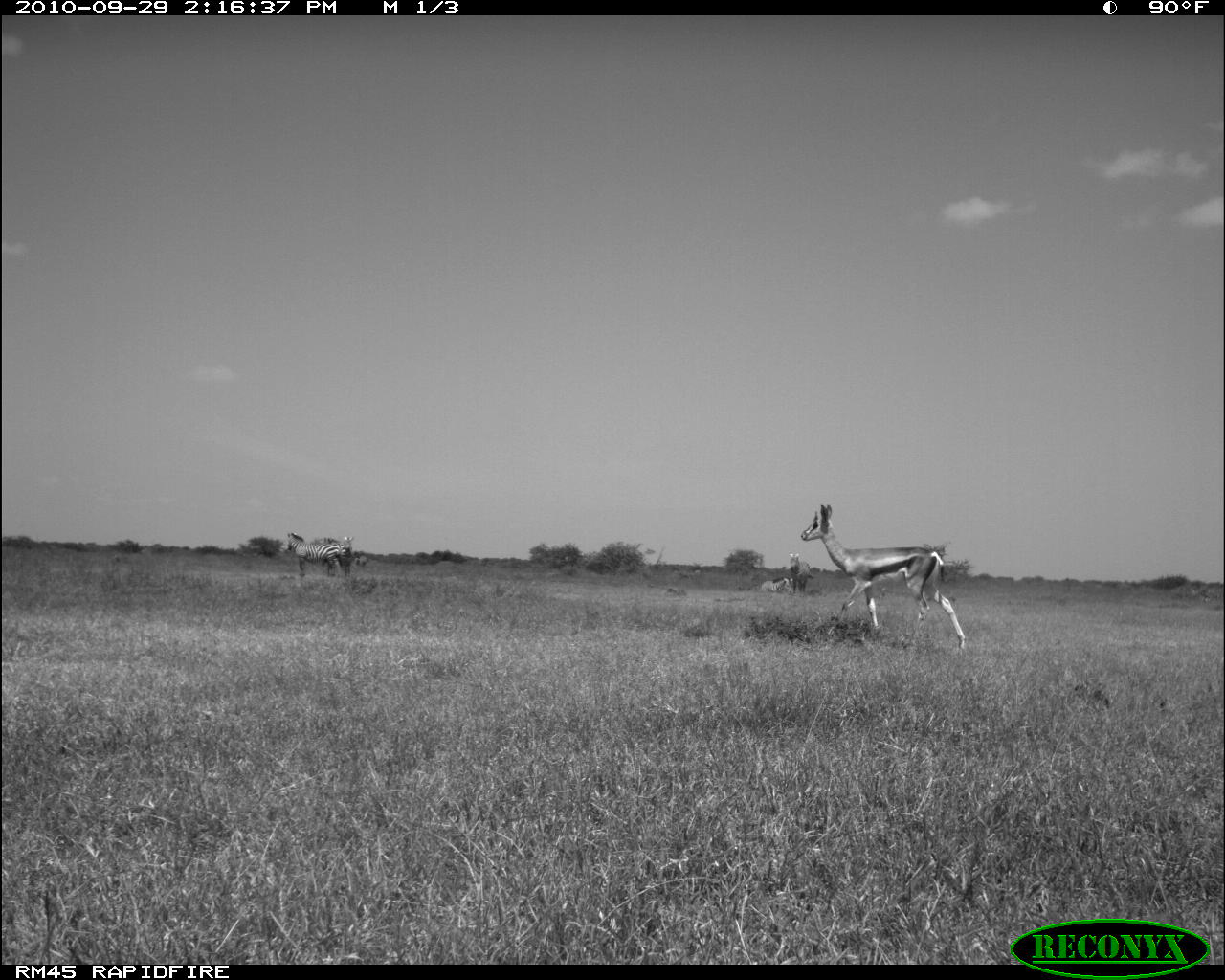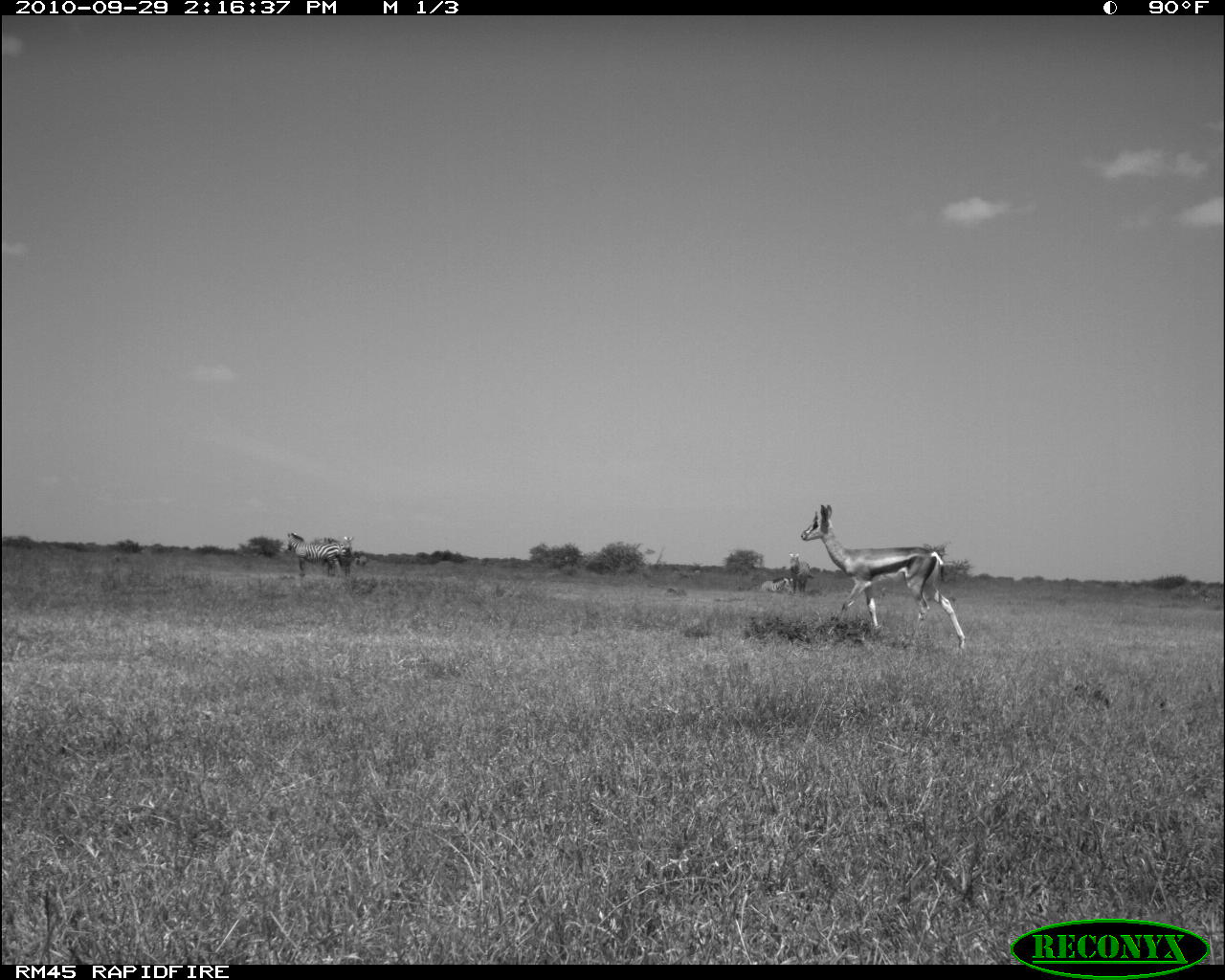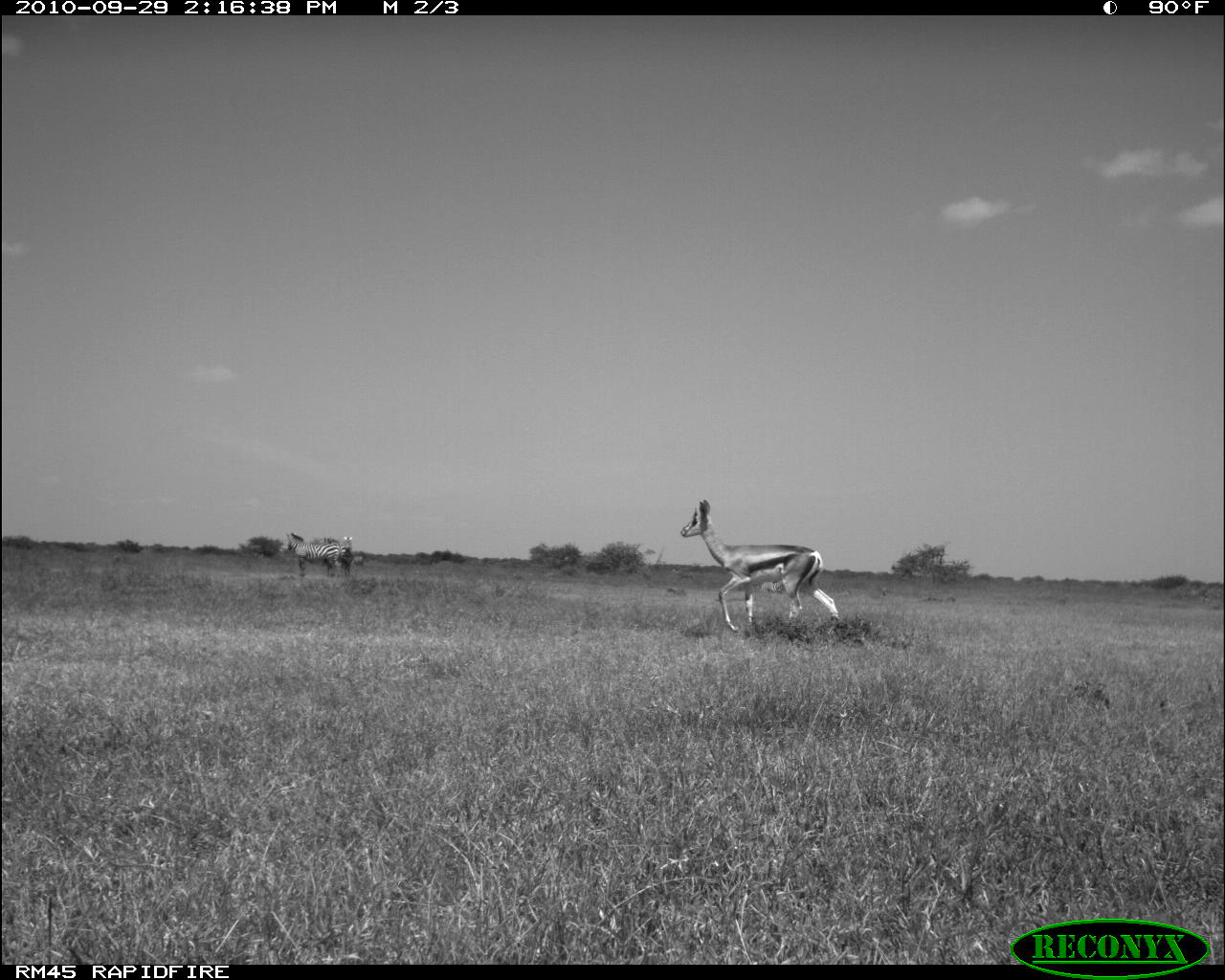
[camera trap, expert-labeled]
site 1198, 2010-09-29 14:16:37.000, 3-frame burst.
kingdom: Animalia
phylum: Chordata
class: Mammalia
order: Artiodactyla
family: Bovidae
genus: Nanger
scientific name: Nanger granti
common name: grant's gazelle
Nanger granti (grant's gazelle), count 1.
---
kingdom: Animalia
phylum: Chordata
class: Mammalia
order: Perissodactyla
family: Equidae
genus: Equus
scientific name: Equus quagga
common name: plains zebra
Equus quagga (plains zebra), count 4.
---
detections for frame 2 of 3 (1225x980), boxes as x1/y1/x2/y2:
equus quagga: 799/500/967/650; 285/531/341/579; 312/528/354/578; 786/550/817/595; 760/576/794/596